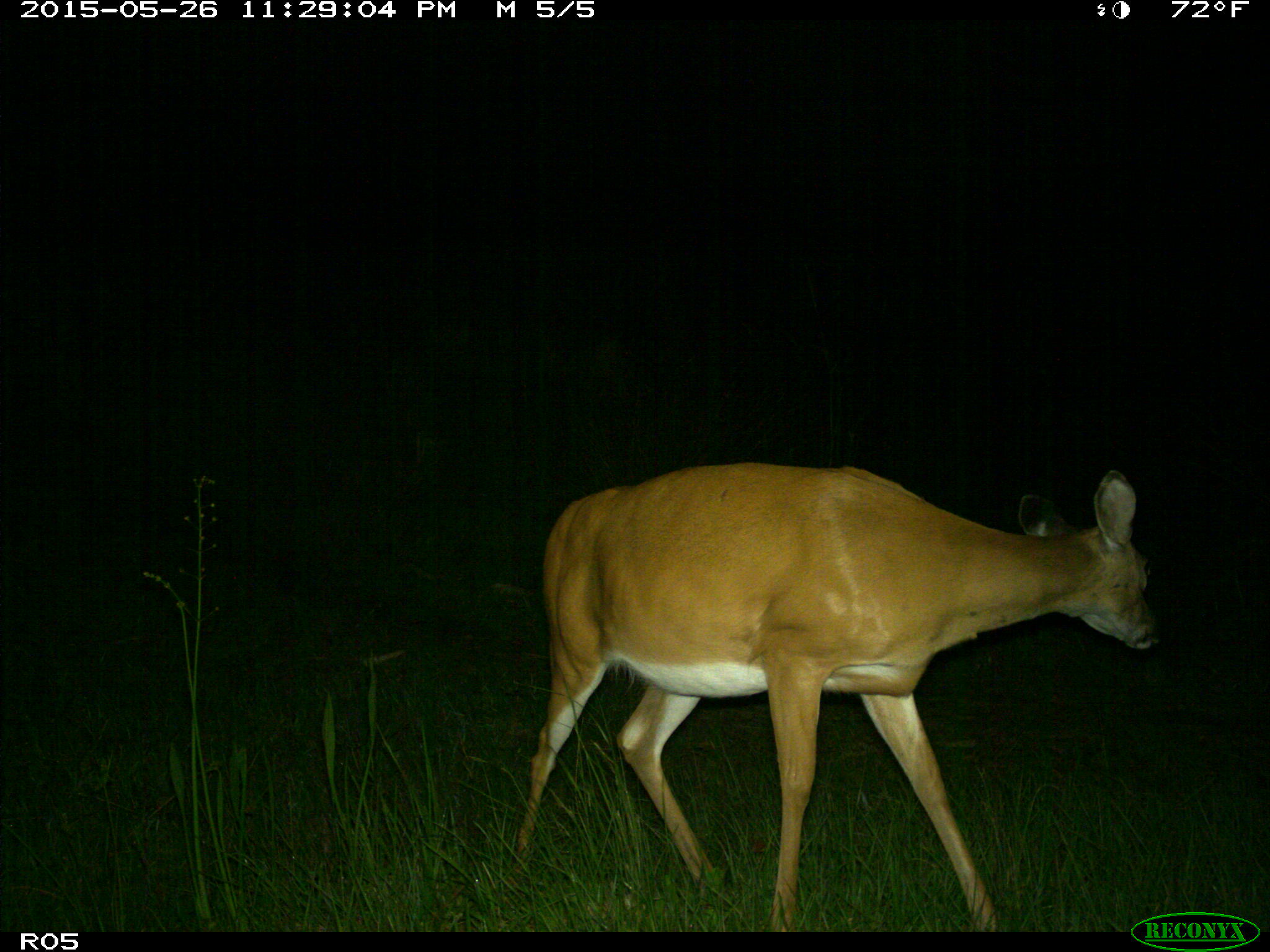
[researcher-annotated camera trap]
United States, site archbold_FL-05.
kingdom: Animalia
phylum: Chordata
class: Mammalia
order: Artiodactyla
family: Cervidae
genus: Odocoileus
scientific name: Odocoileus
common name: deer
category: unidentified deer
Unidentified deer (deer) (Odocoileus).